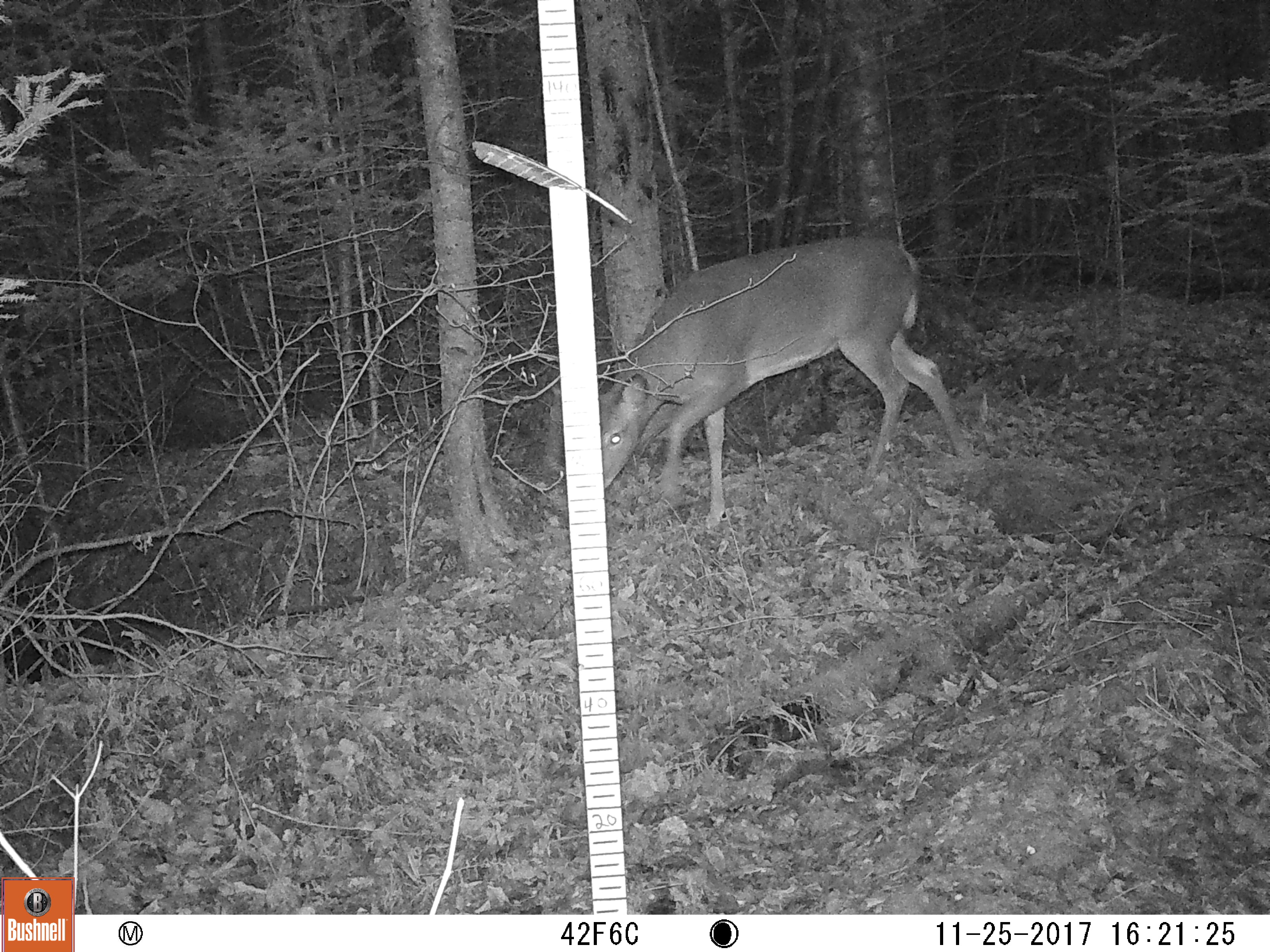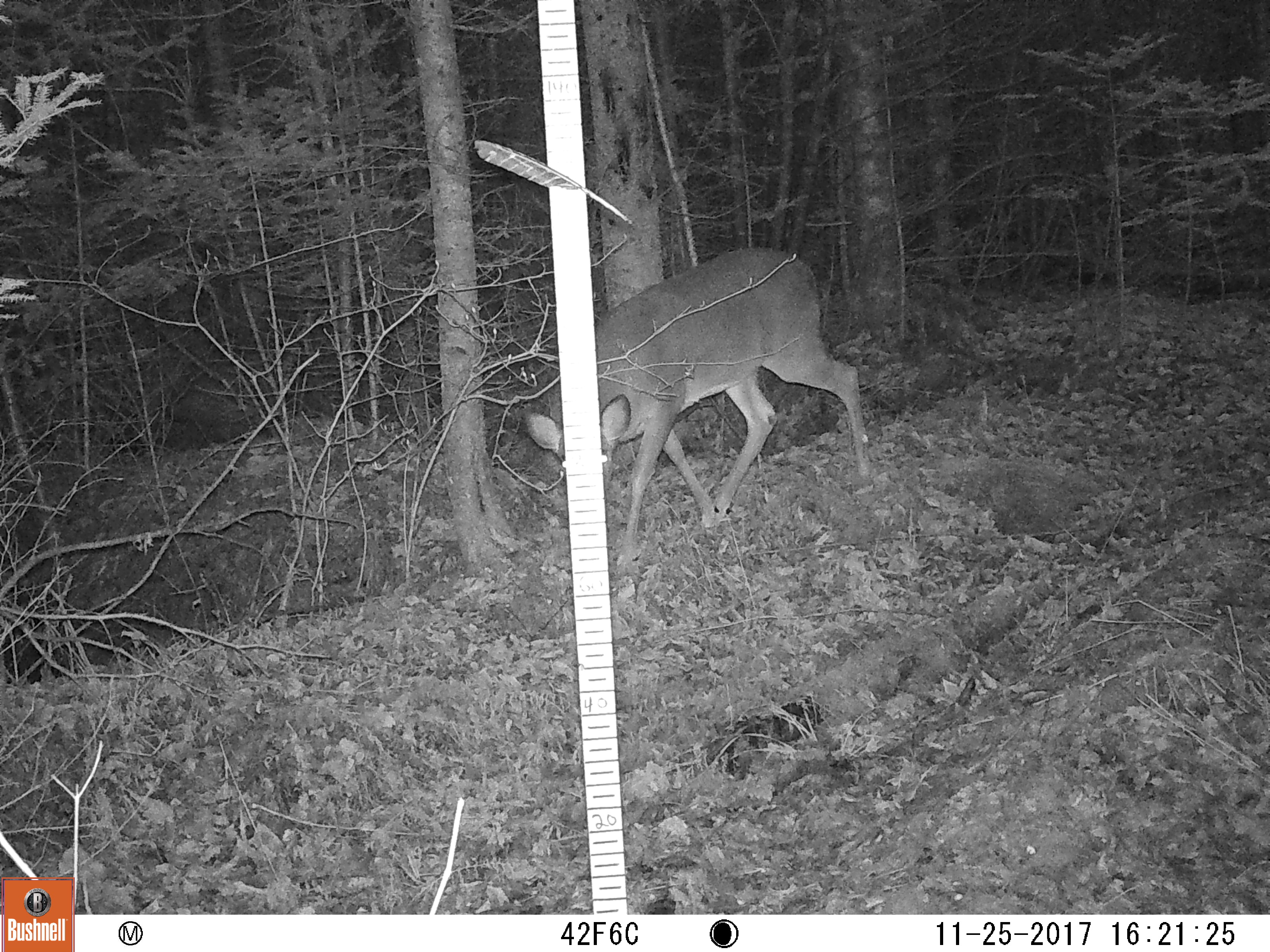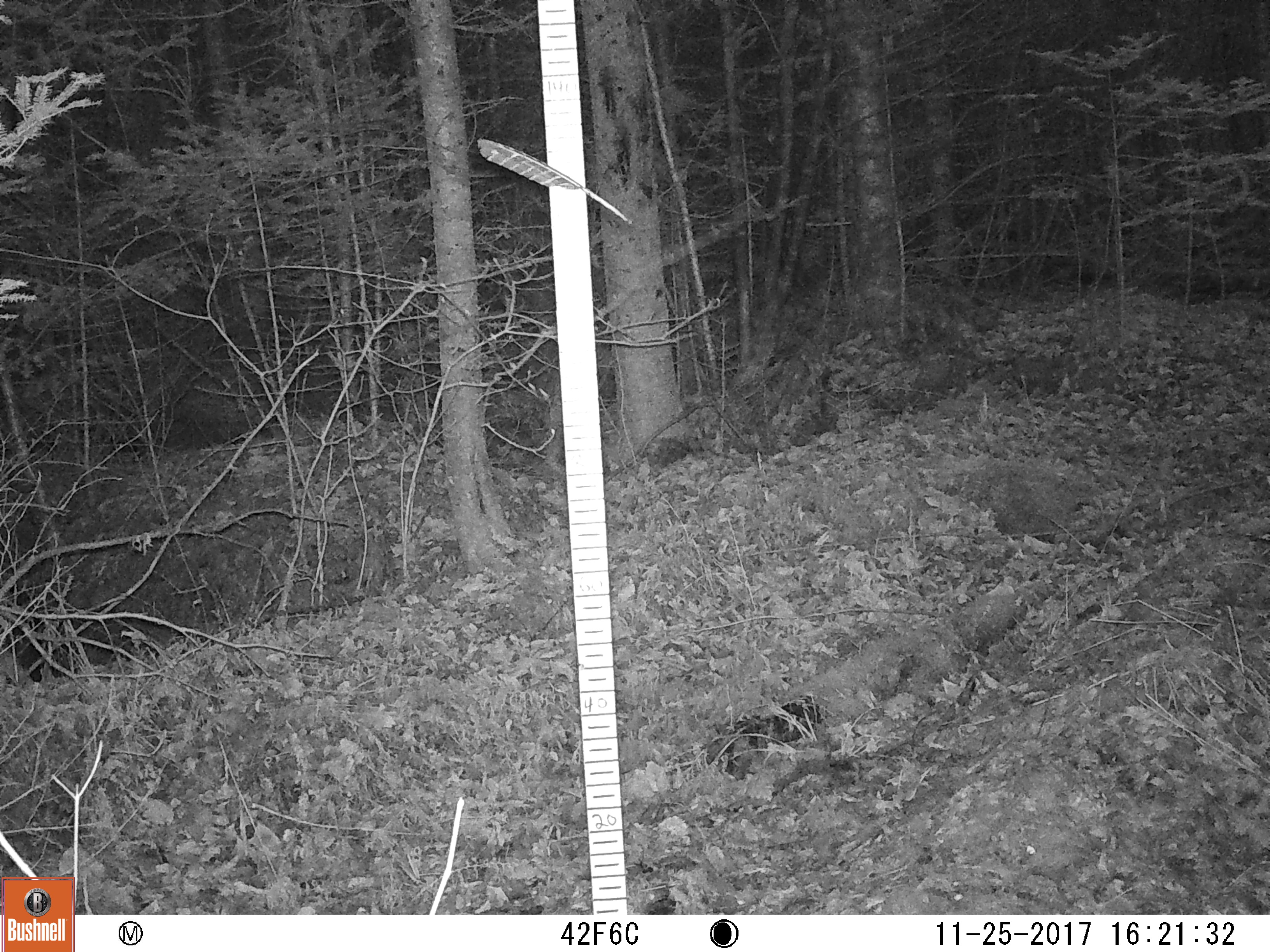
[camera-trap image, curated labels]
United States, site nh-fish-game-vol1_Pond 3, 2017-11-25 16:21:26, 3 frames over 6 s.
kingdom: Animalia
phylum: Chordata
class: Mammalia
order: Artiodactyla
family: Cervidae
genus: Odocoileus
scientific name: Odocoileus virginianus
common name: white-tailed deer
White-tailed deer (Odocoileus virginianus).